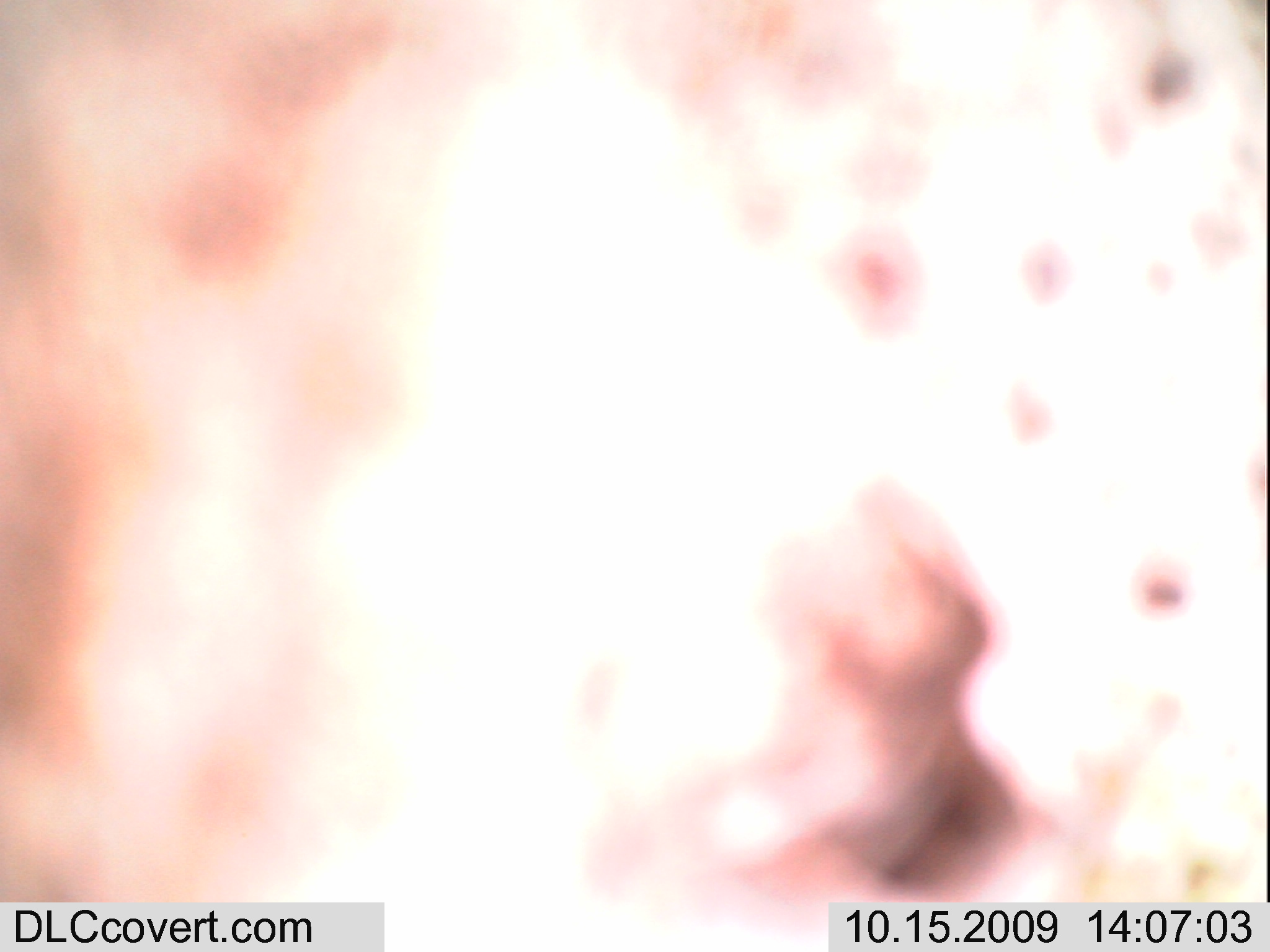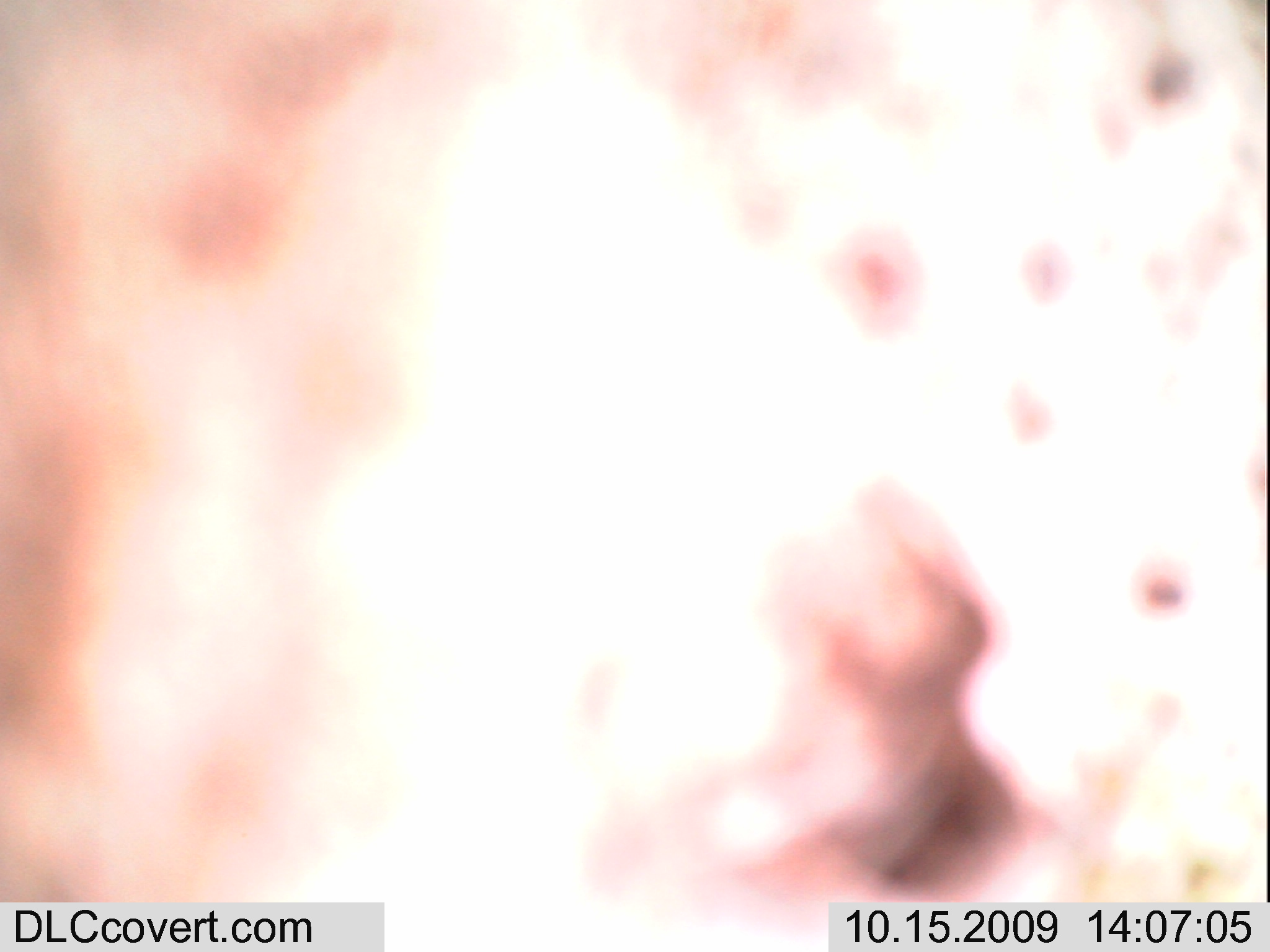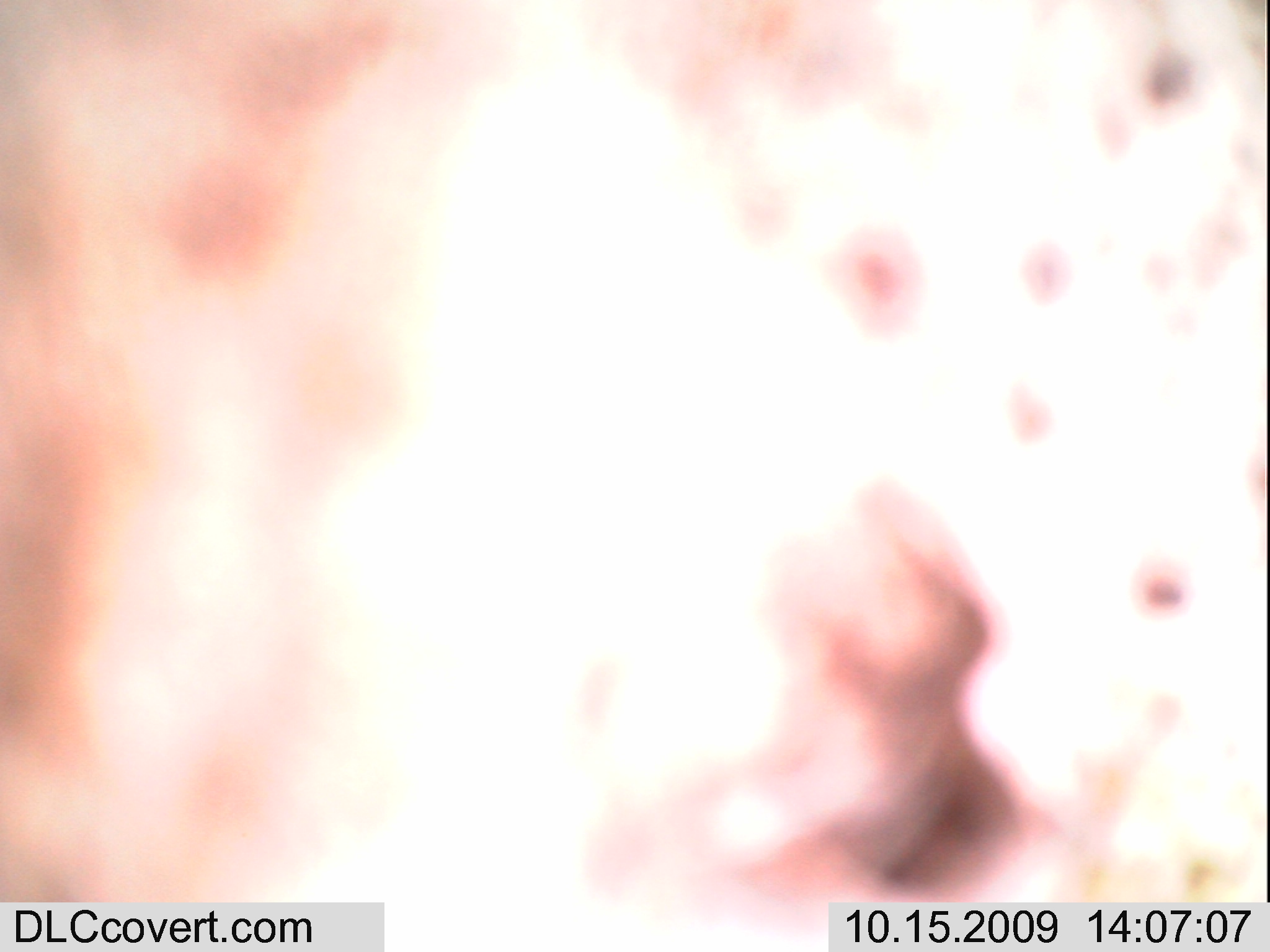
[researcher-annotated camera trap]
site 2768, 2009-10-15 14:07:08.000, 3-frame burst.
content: unidentified animal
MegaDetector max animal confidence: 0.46